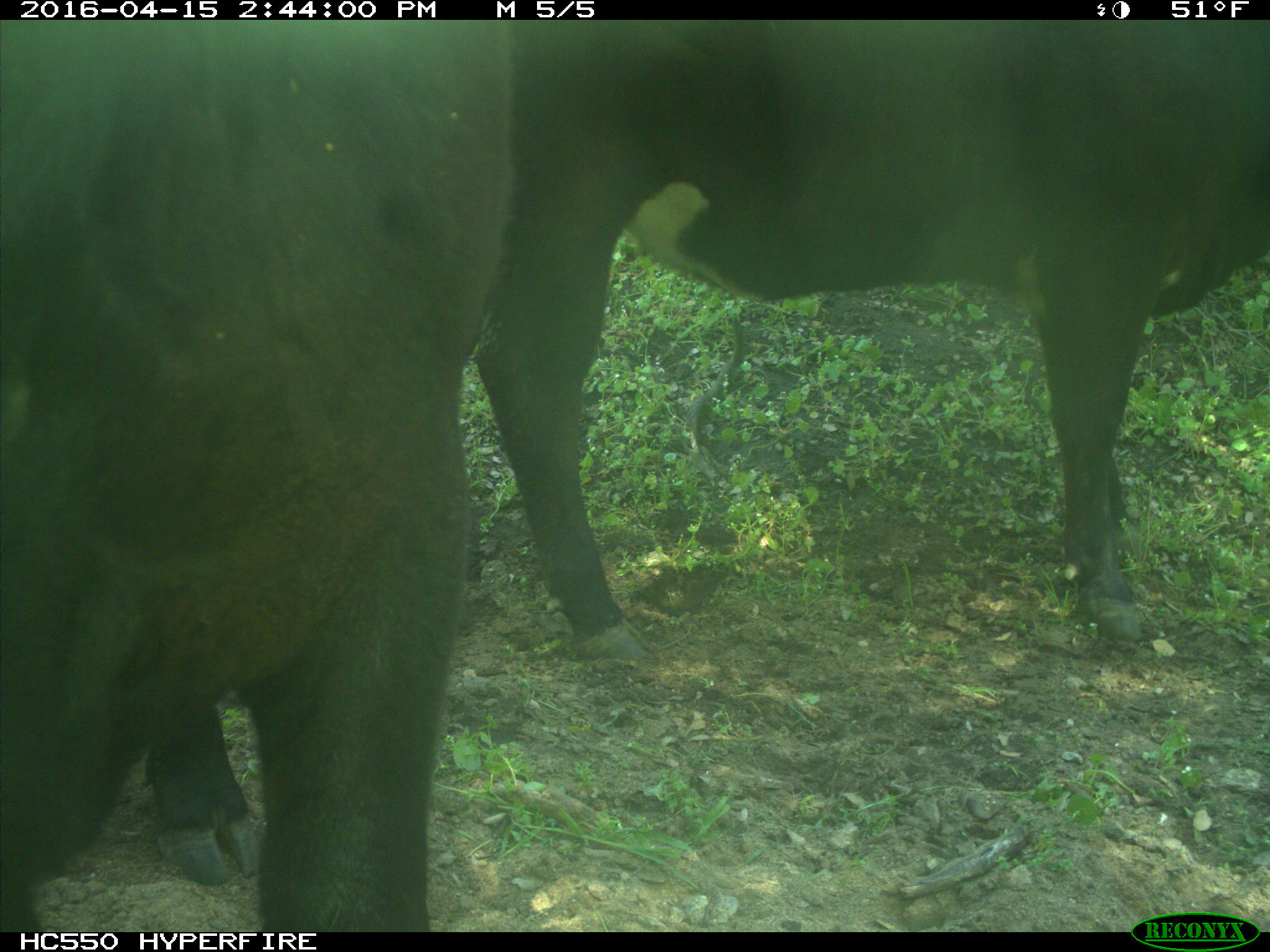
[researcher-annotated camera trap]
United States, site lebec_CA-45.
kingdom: Animalia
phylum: Chordata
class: Mammalia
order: Artiodactyla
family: Bovidae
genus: Bos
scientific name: Bos taurus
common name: domestic cow